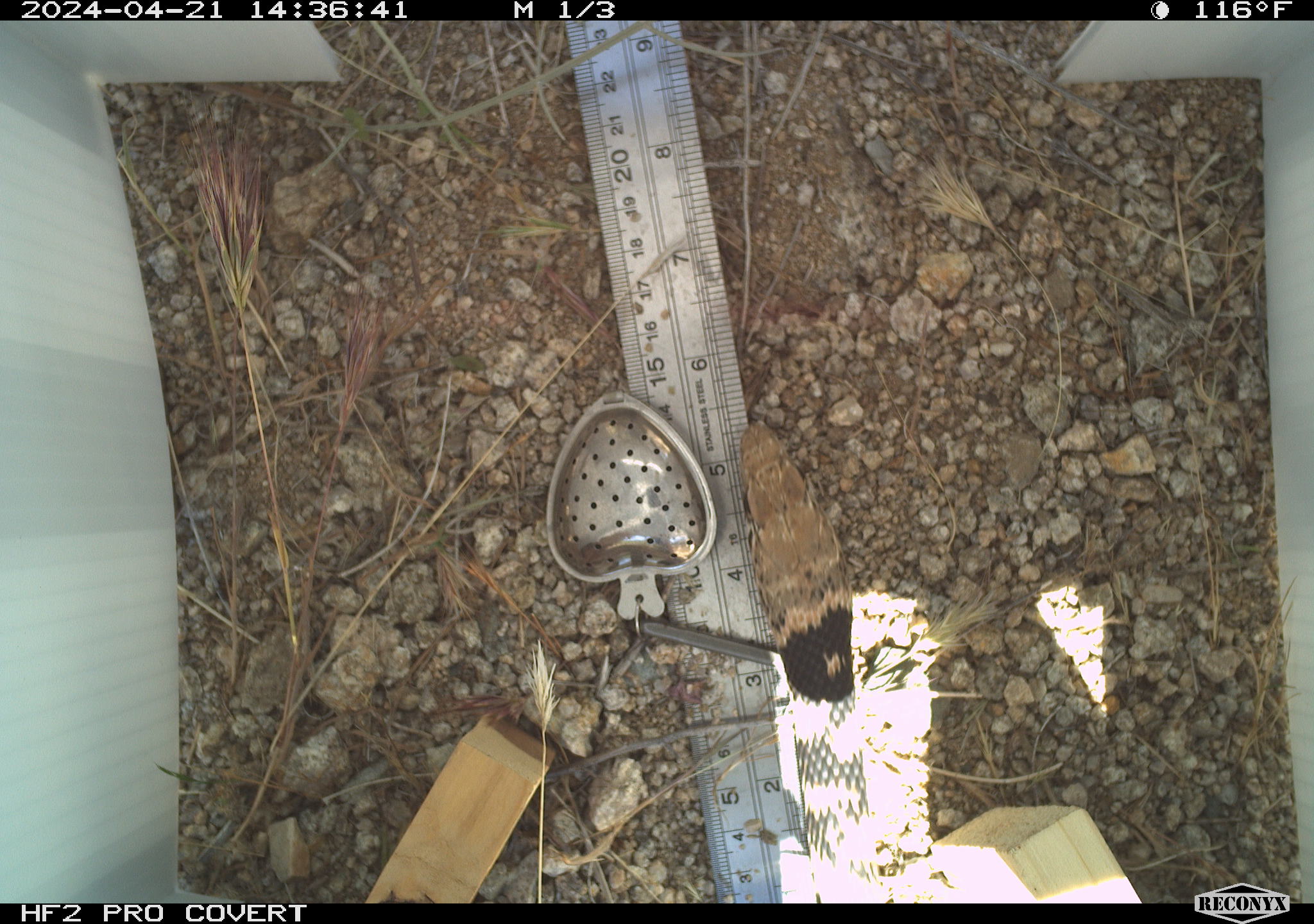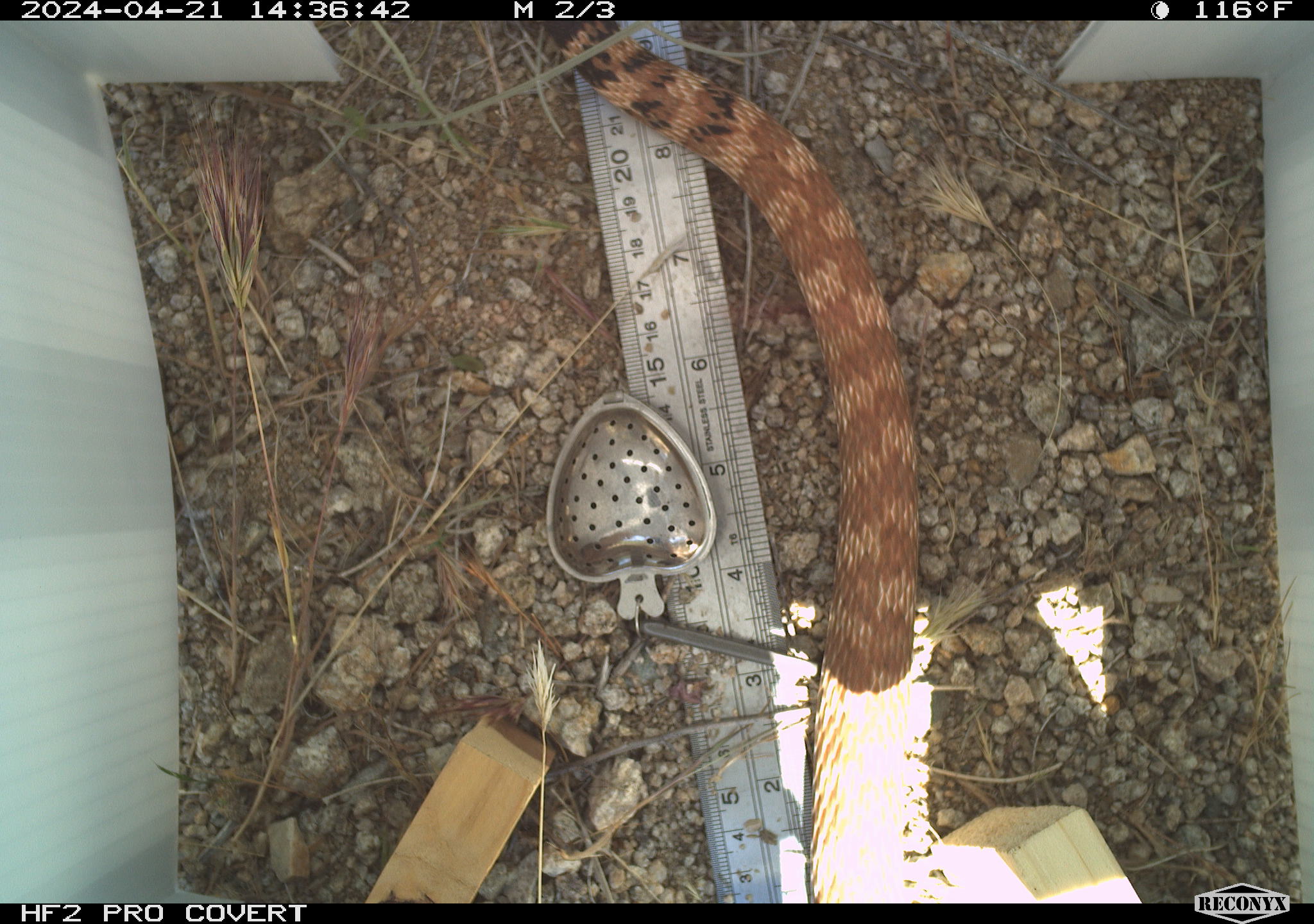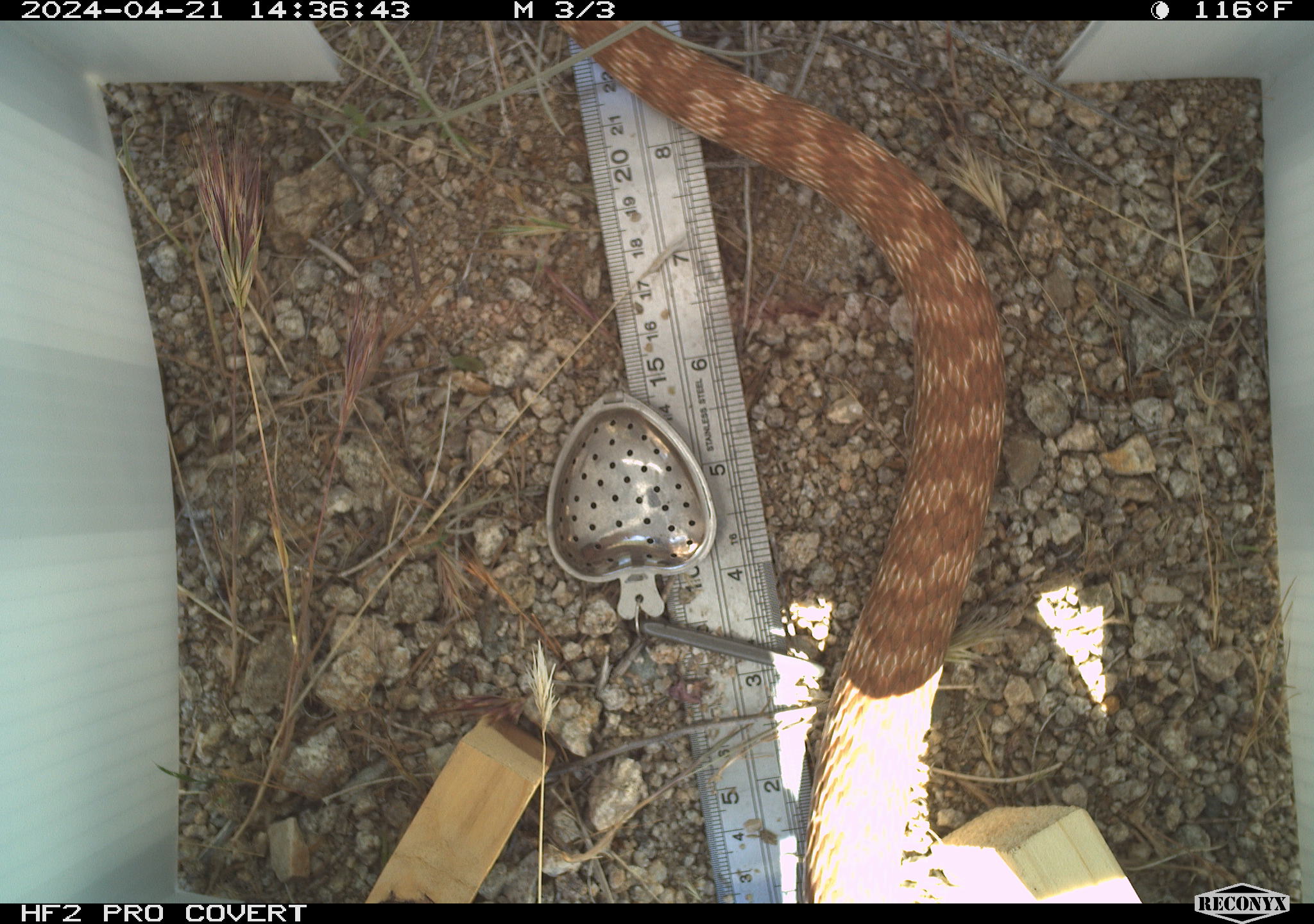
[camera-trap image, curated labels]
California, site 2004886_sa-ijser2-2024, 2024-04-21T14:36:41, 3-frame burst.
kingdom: Animalia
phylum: Chordata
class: Reptilia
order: Squamata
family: Colubridae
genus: Masticophis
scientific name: Masticophis flagellum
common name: coachwhip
Coachwhip (Masticophis flagellum).